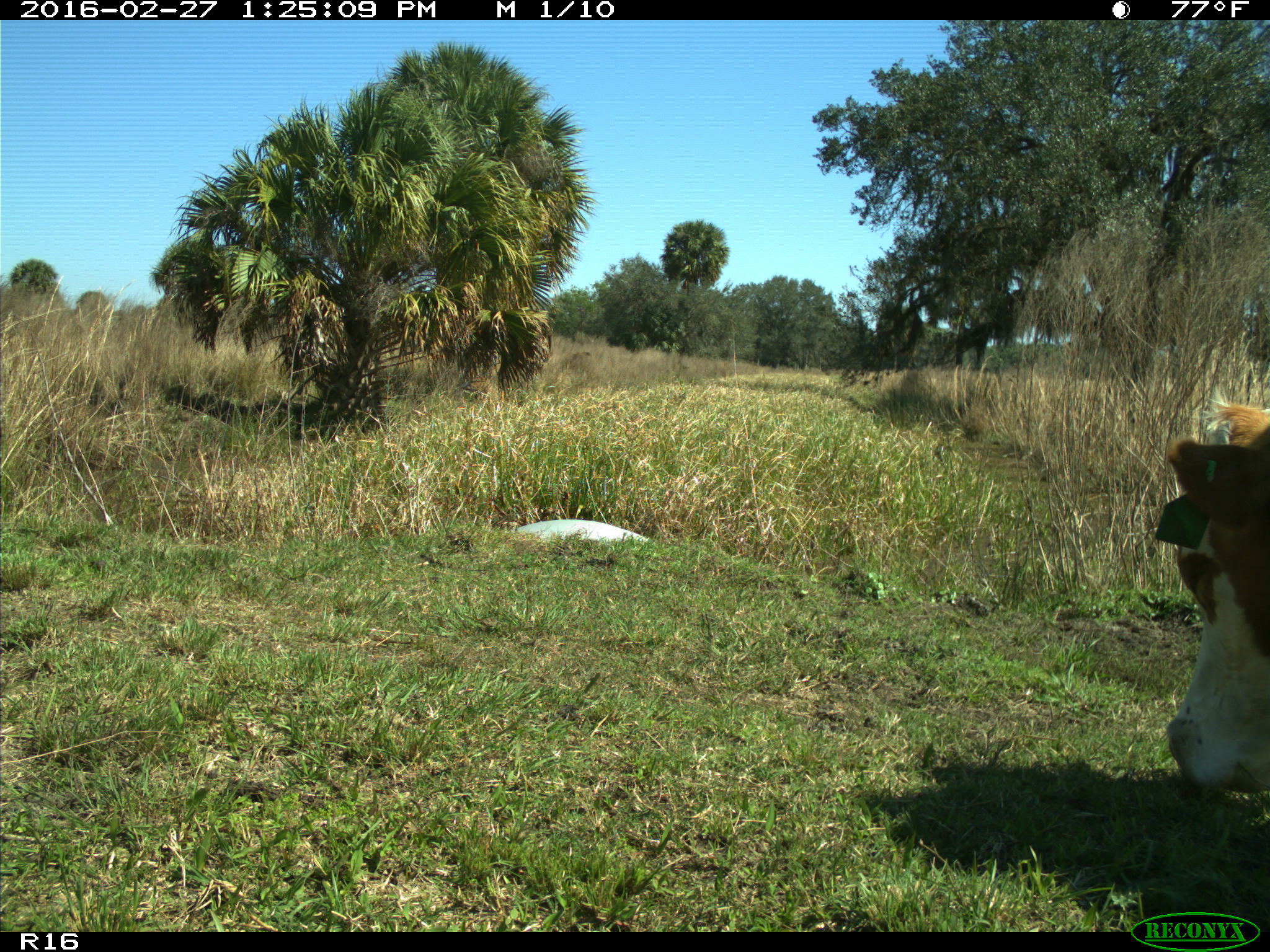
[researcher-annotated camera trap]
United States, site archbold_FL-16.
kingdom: Animalia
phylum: Chordata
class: Mammalia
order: Artiodactyla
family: Bovidae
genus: Bos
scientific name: Bos taurus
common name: domestic cow